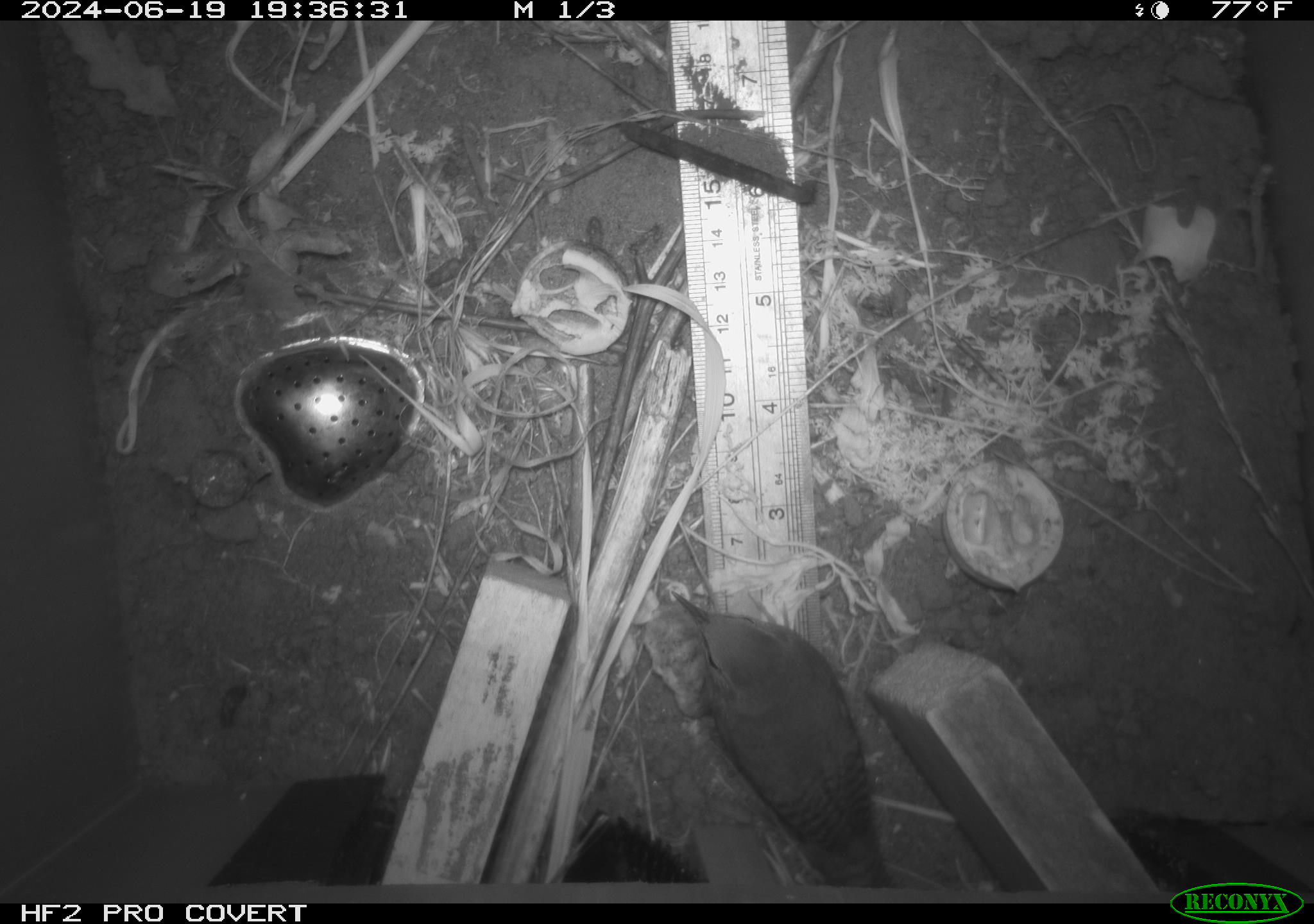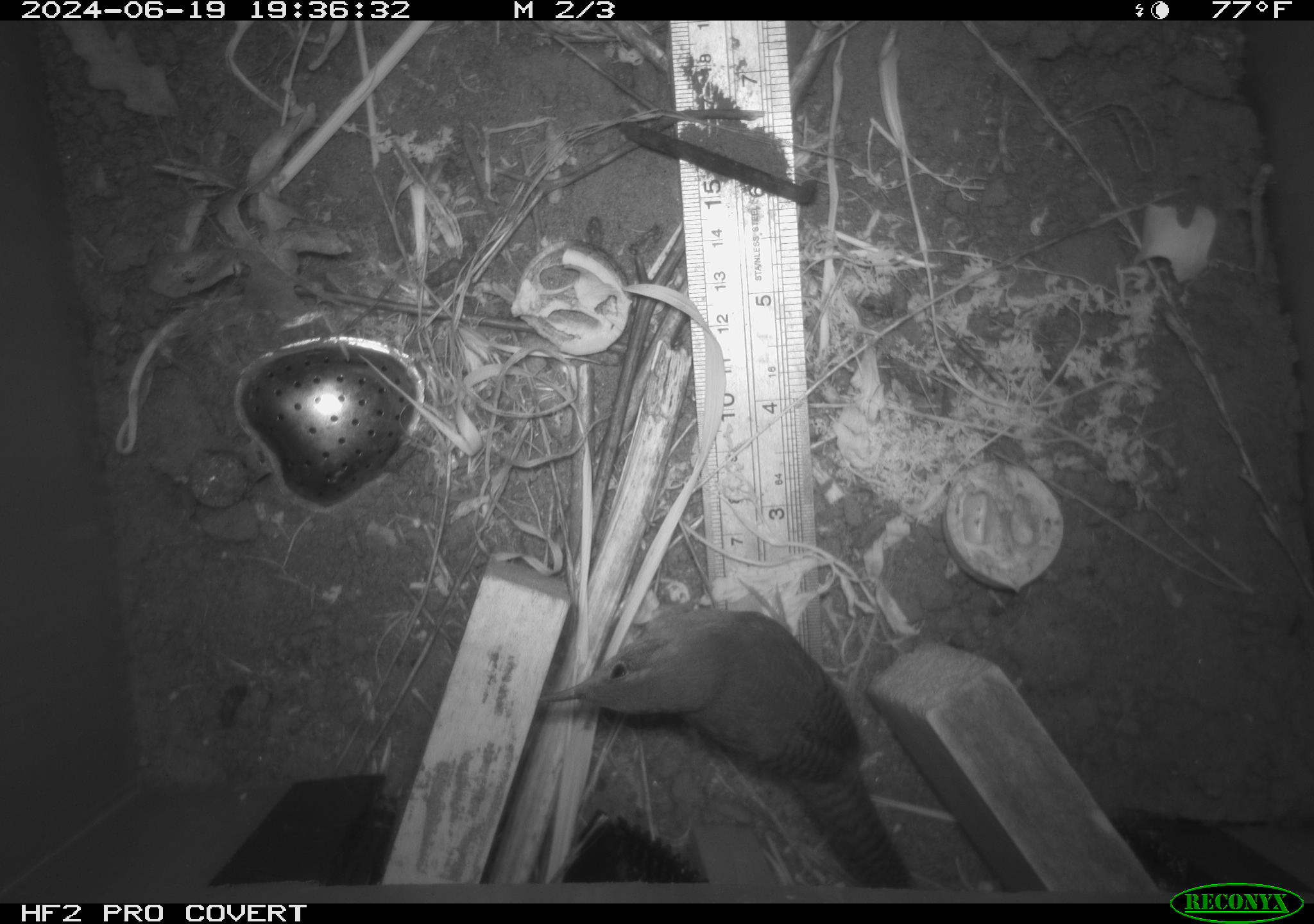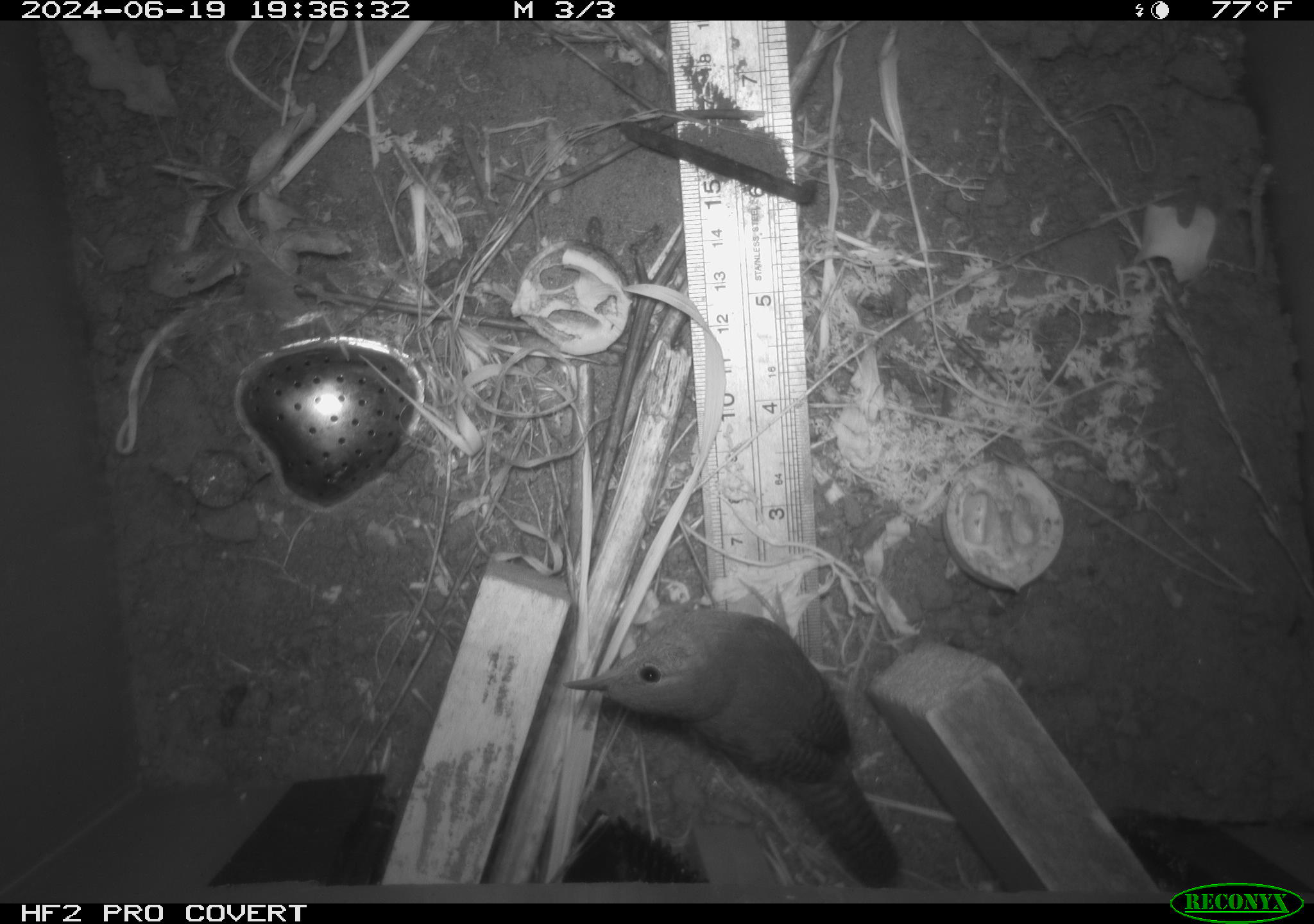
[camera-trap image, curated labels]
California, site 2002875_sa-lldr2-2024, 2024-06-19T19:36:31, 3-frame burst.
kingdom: Animalia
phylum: Chordata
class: Aves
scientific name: Aves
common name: bird